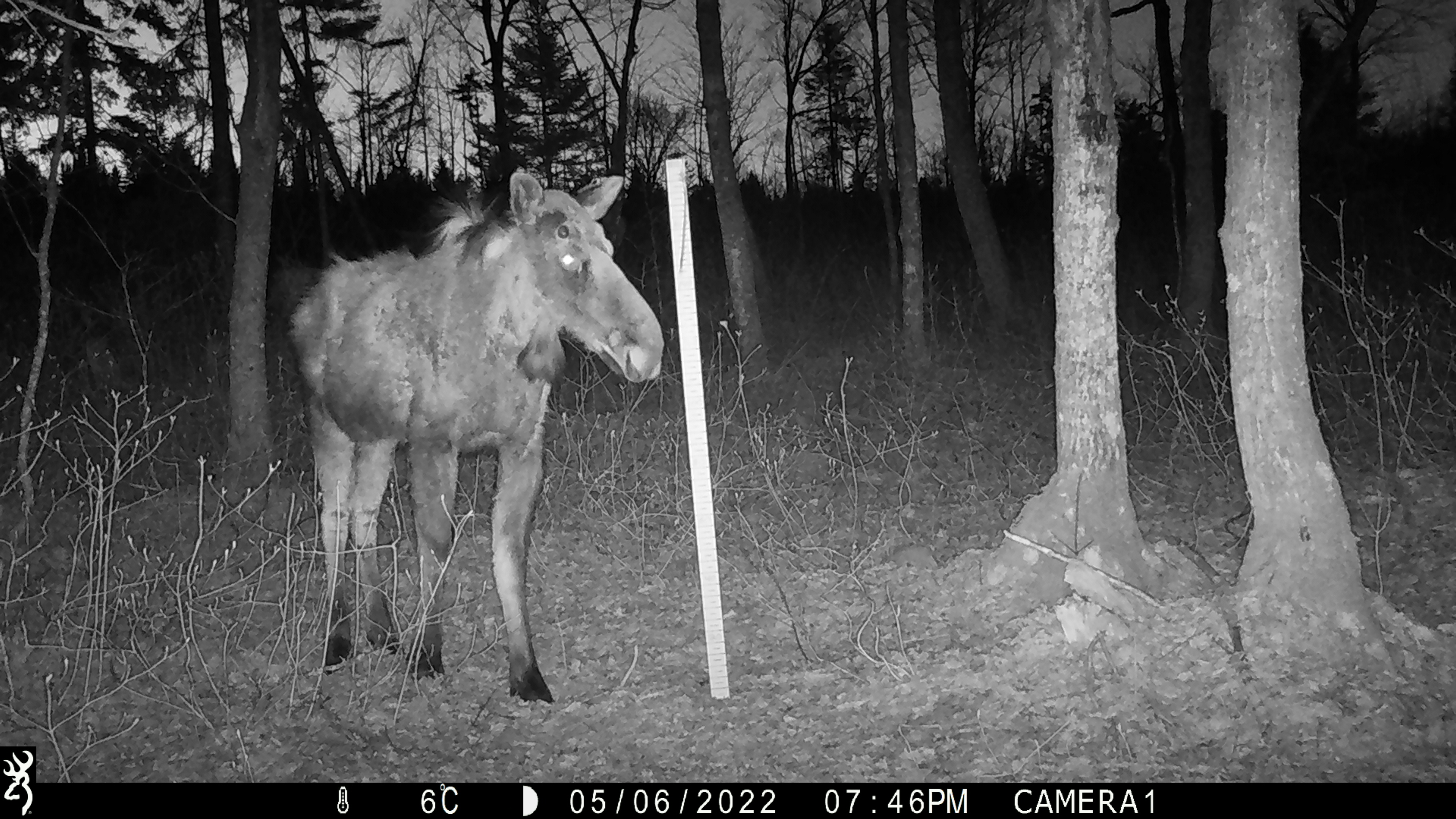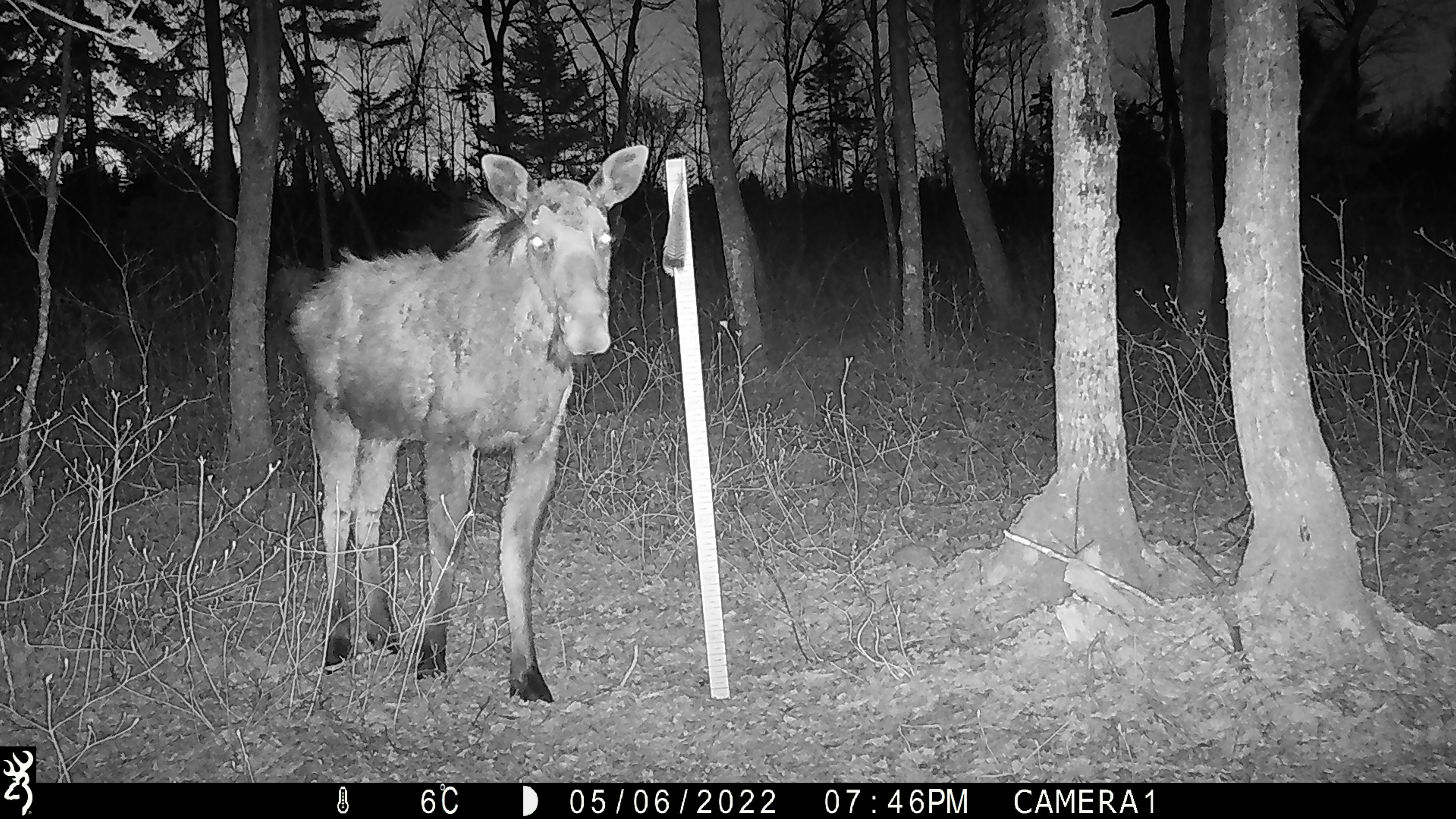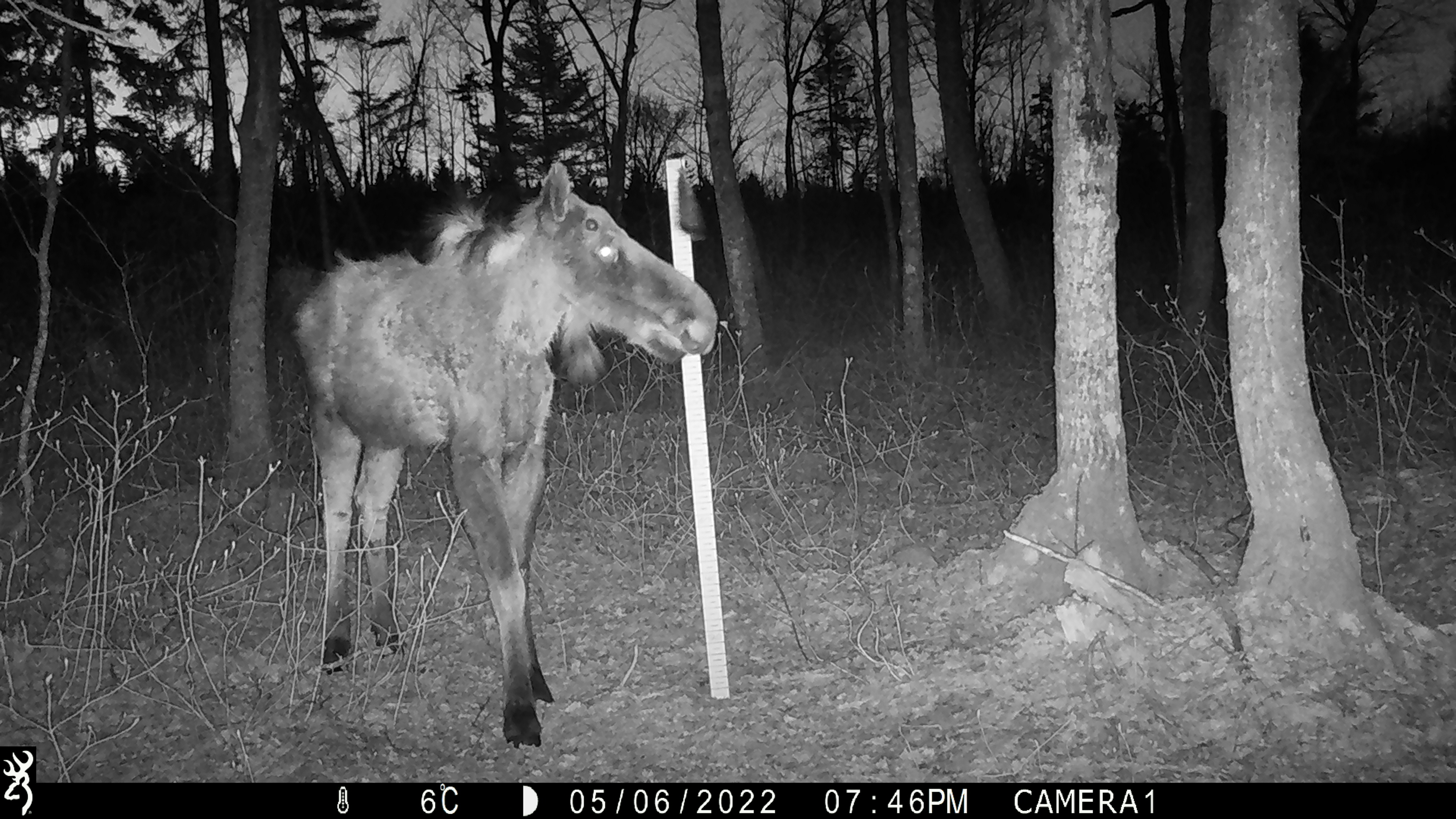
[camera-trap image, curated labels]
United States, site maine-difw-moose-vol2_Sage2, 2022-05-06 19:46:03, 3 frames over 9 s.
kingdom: Animalia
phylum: Chordata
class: Mammalia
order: Artiodactyla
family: Cervidae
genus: Alces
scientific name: Alces alces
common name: moose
Moose (Alces alces).